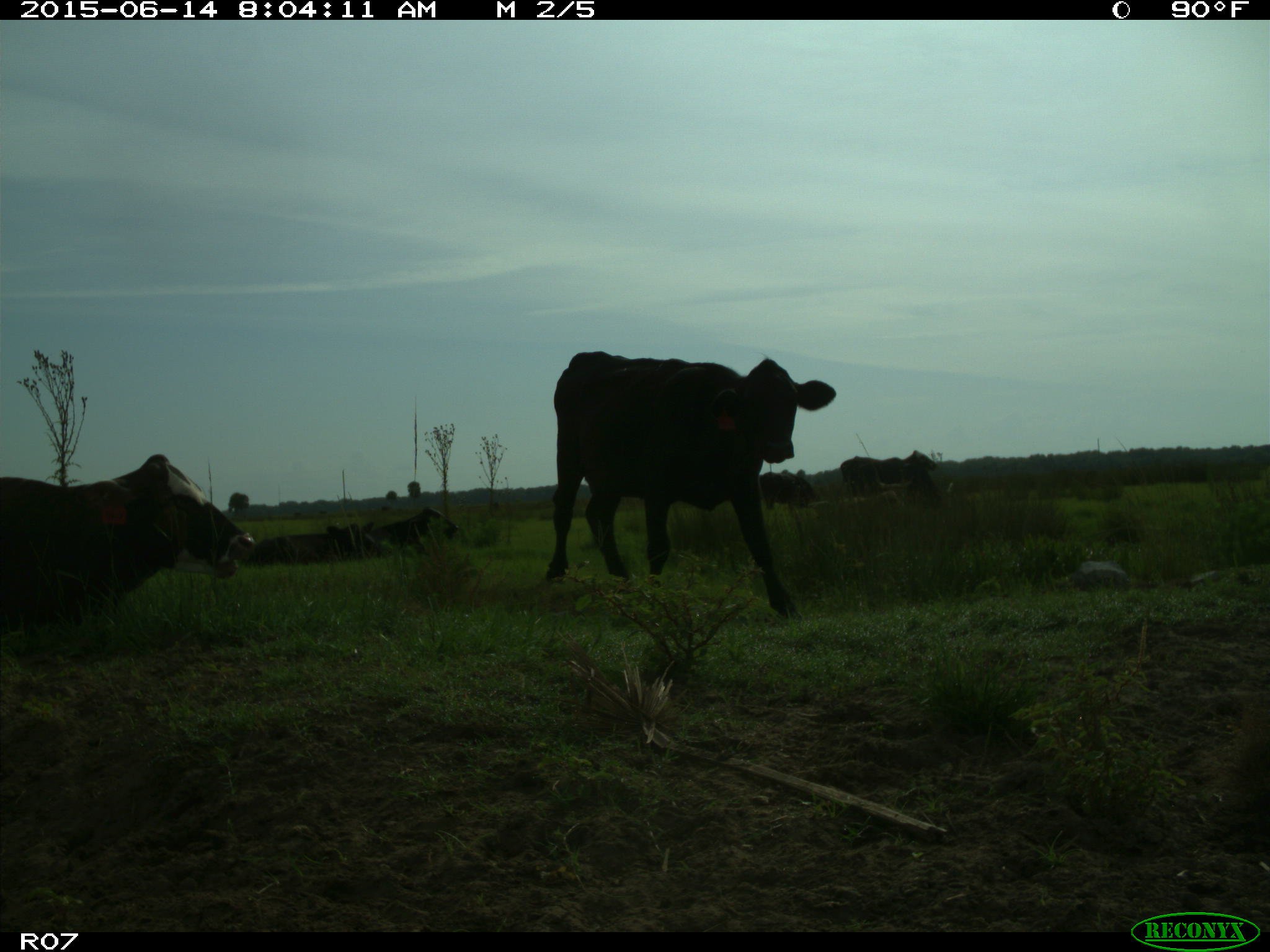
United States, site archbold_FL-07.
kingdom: Animalia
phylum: Chordata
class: Mammalia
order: Artiodactyla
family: Bovidae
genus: Bos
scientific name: Bos taurus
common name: domestic cow